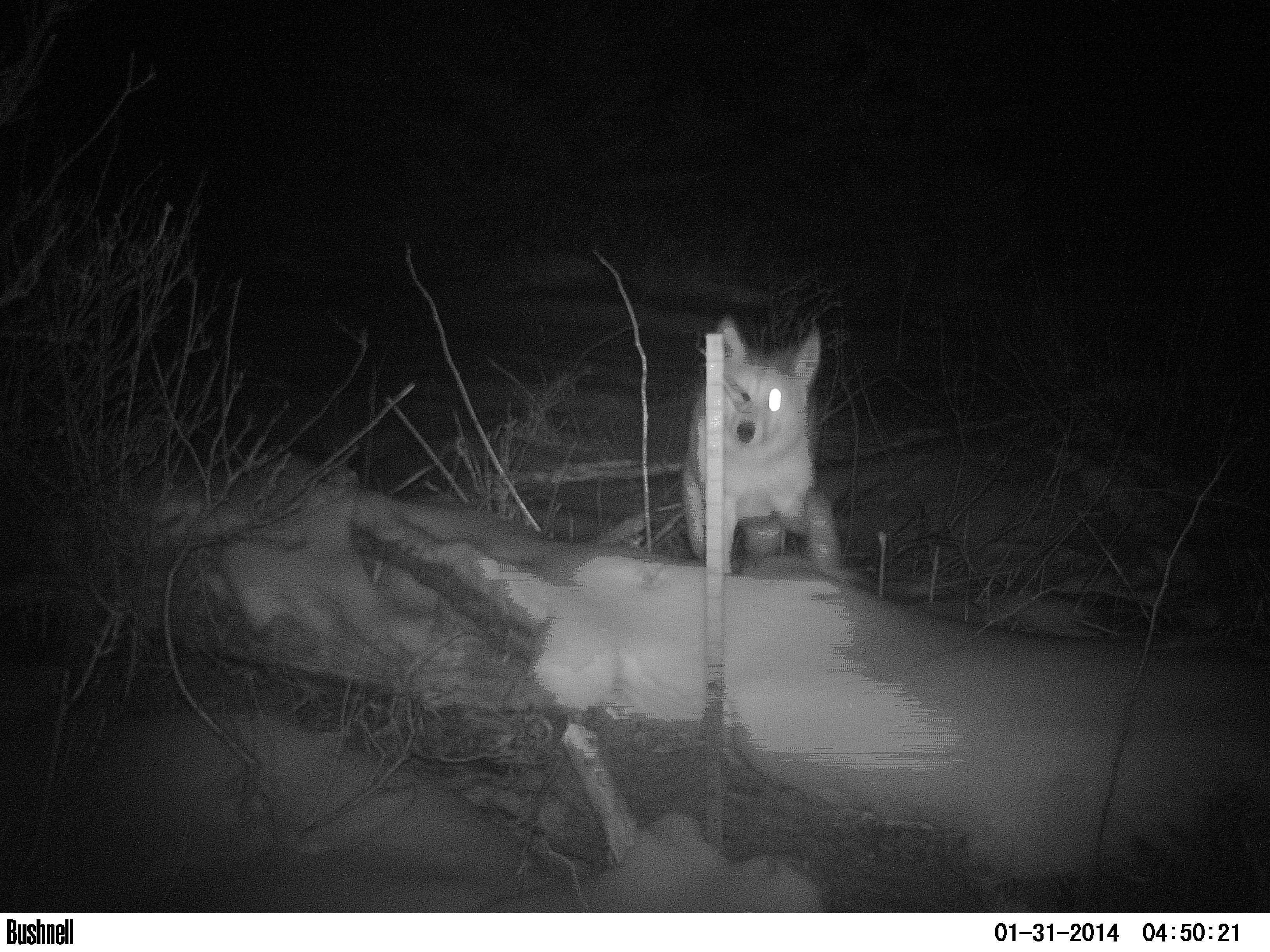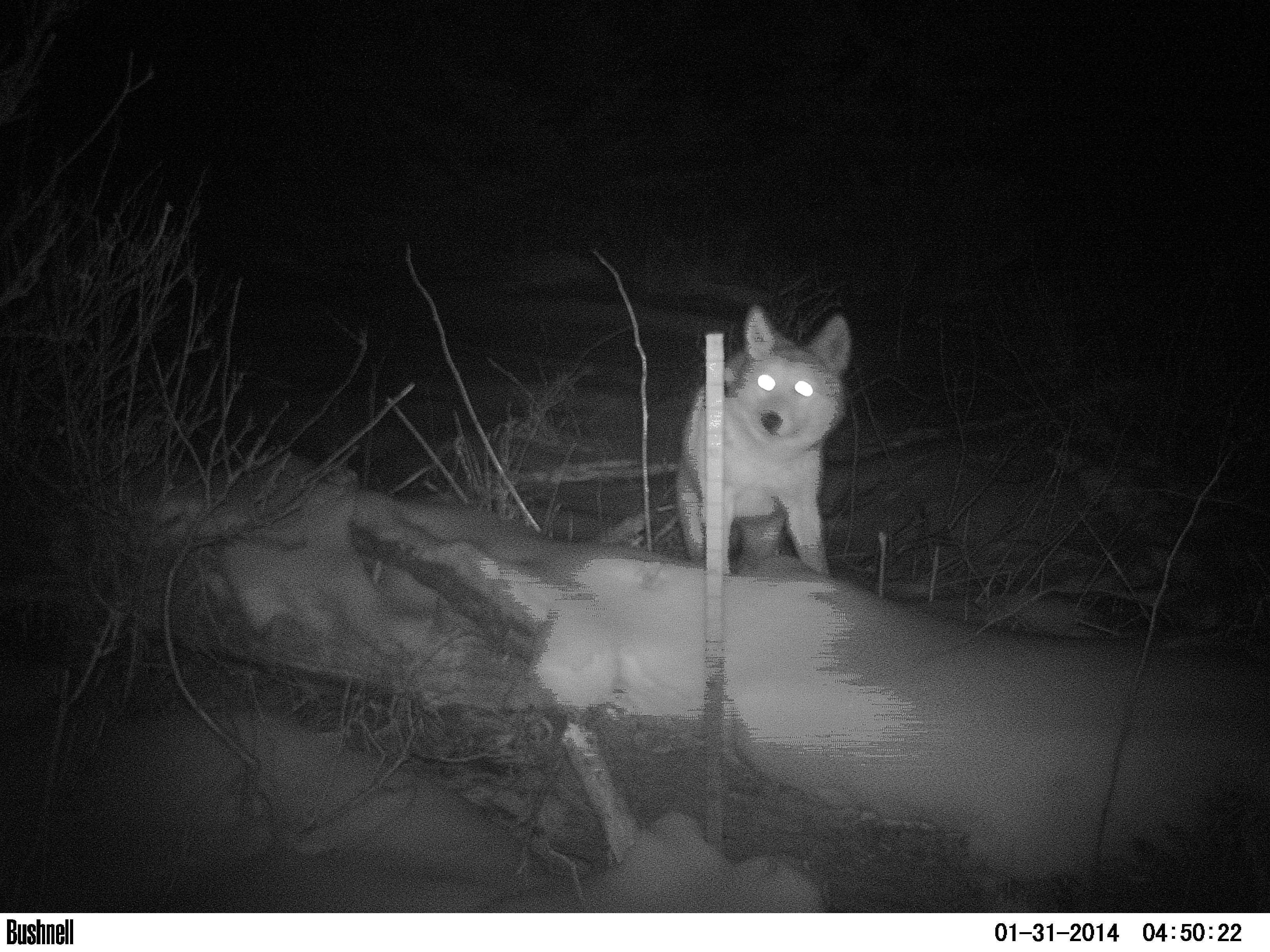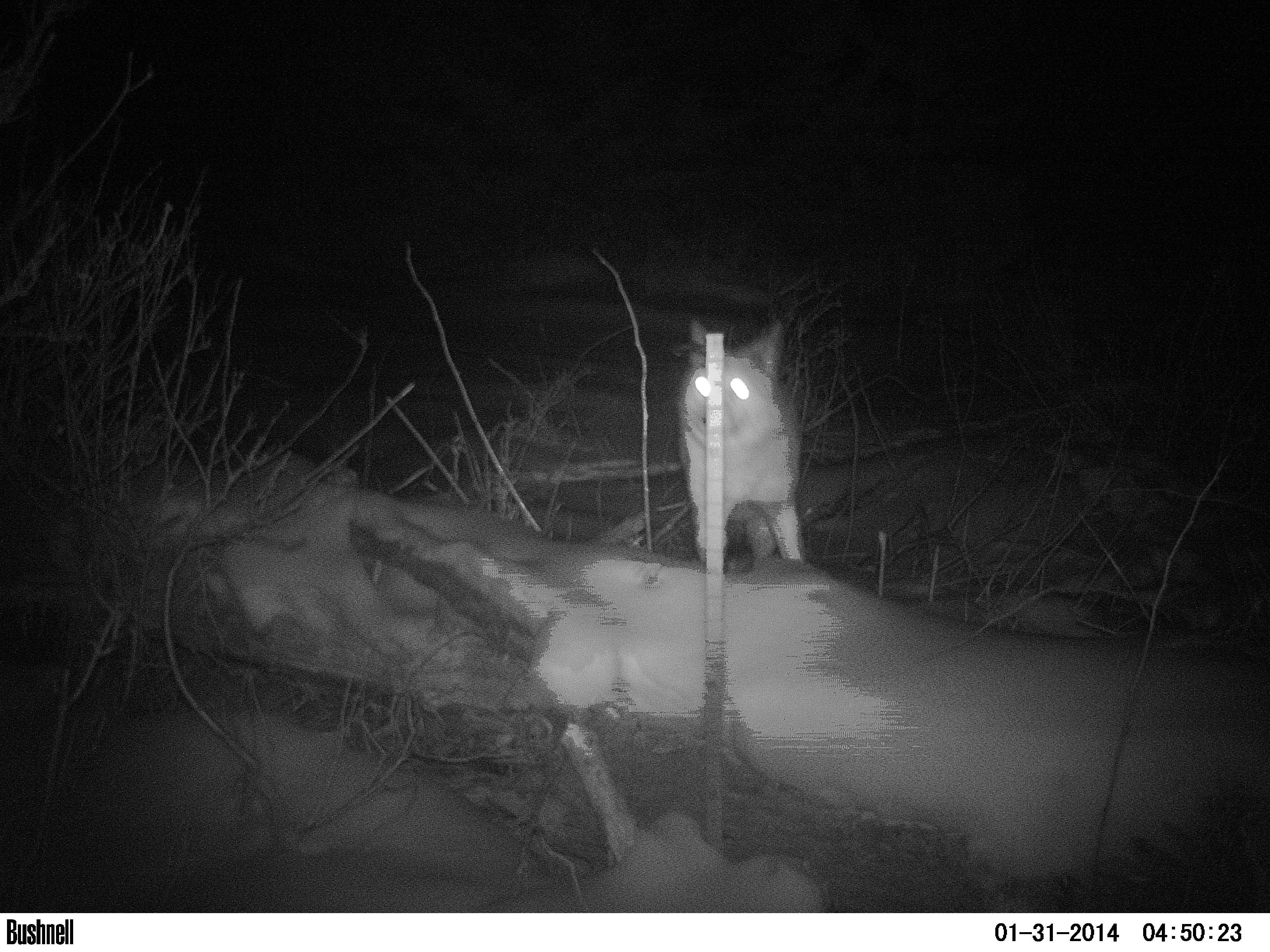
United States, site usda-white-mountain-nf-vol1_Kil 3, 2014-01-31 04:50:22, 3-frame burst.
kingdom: Animalia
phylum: Chordata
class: Mammalia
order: Carnivora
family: Canidae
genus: Canis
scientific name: Canis latrans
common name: coyote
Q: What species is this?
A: Coyote (Canis latrans).